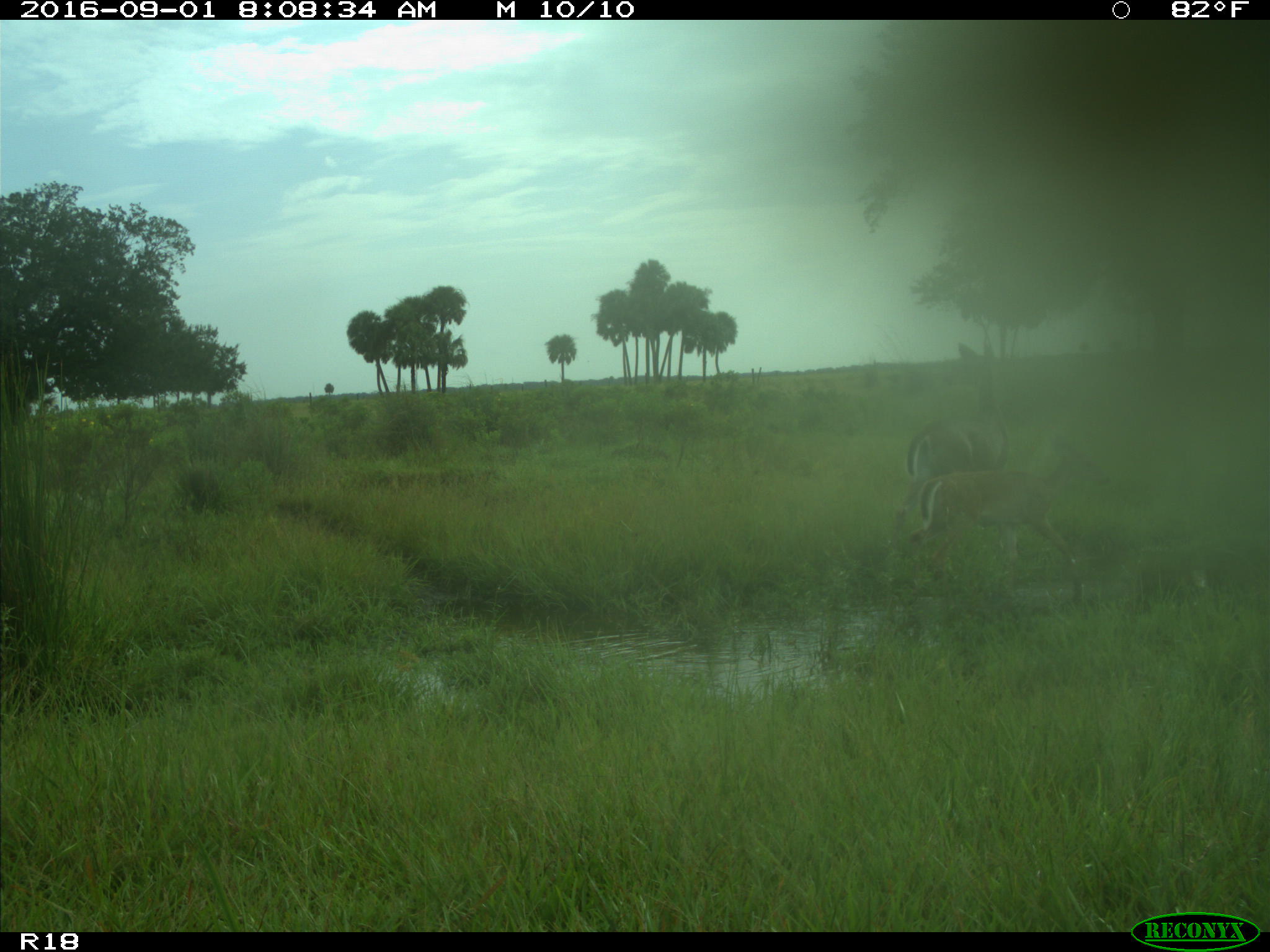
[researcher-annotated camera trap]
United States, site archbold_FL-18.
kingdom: Animalia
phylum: Chordata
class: Mammalia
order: Artiodactyla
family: Cervidae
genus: Odocoileus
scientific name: Odocoileus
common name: deer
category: unidentified deer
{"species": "unidentified deer (deer) (Odocoileus)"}